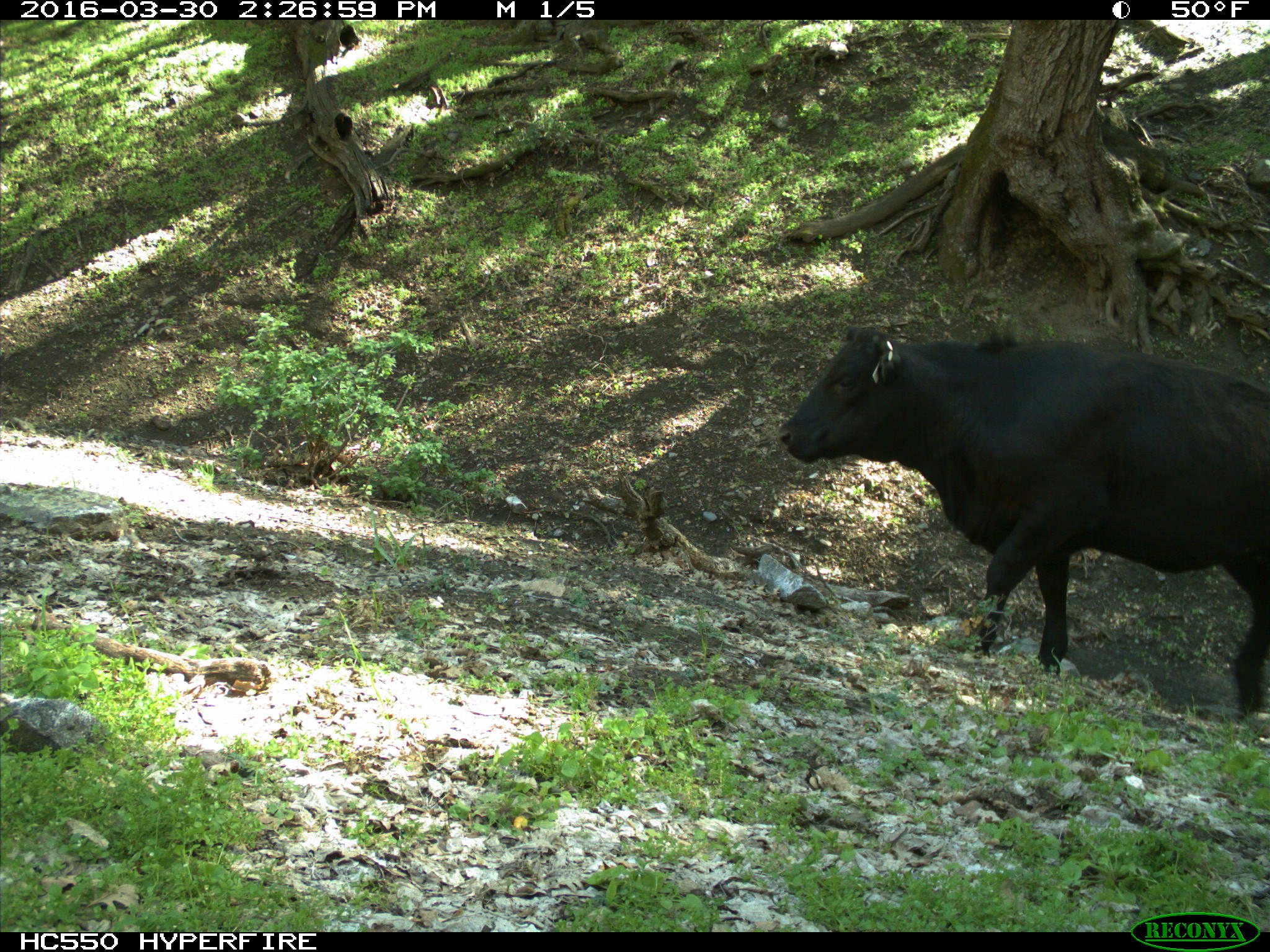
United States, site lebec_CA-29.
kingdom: Animalia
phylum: Chordata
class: Mammalia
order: Artiodactyla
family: Bovidae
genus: Bos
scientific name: Bos taurus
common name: domestic cow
Bos taurus (domestic cow).